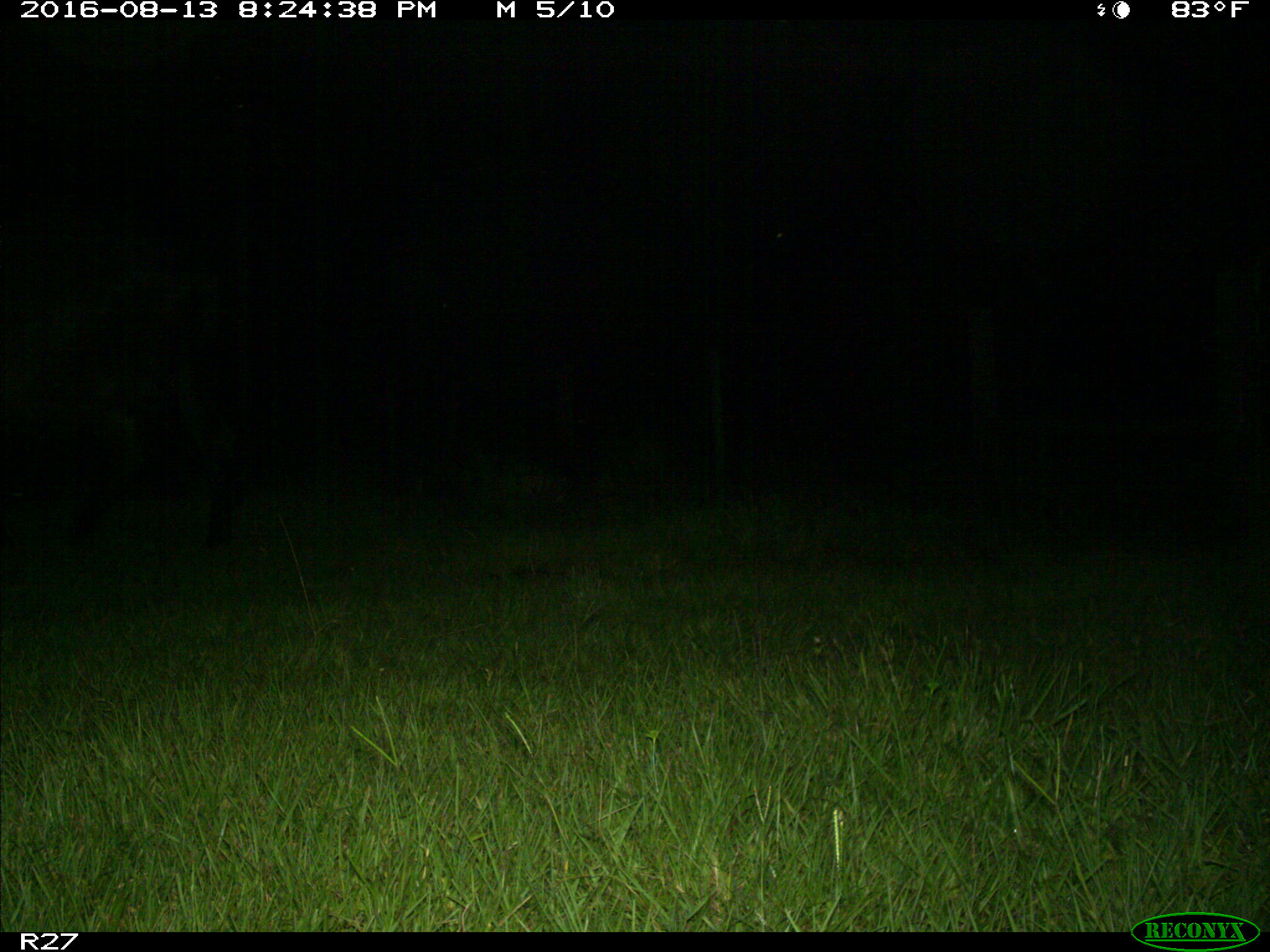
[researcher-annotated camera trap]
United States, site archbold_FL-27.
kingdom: Animalia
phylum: Chordata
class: Mammalia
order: Artiodactyla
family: Bovidae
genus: Bos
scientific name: Bos taurus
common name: domestic cow